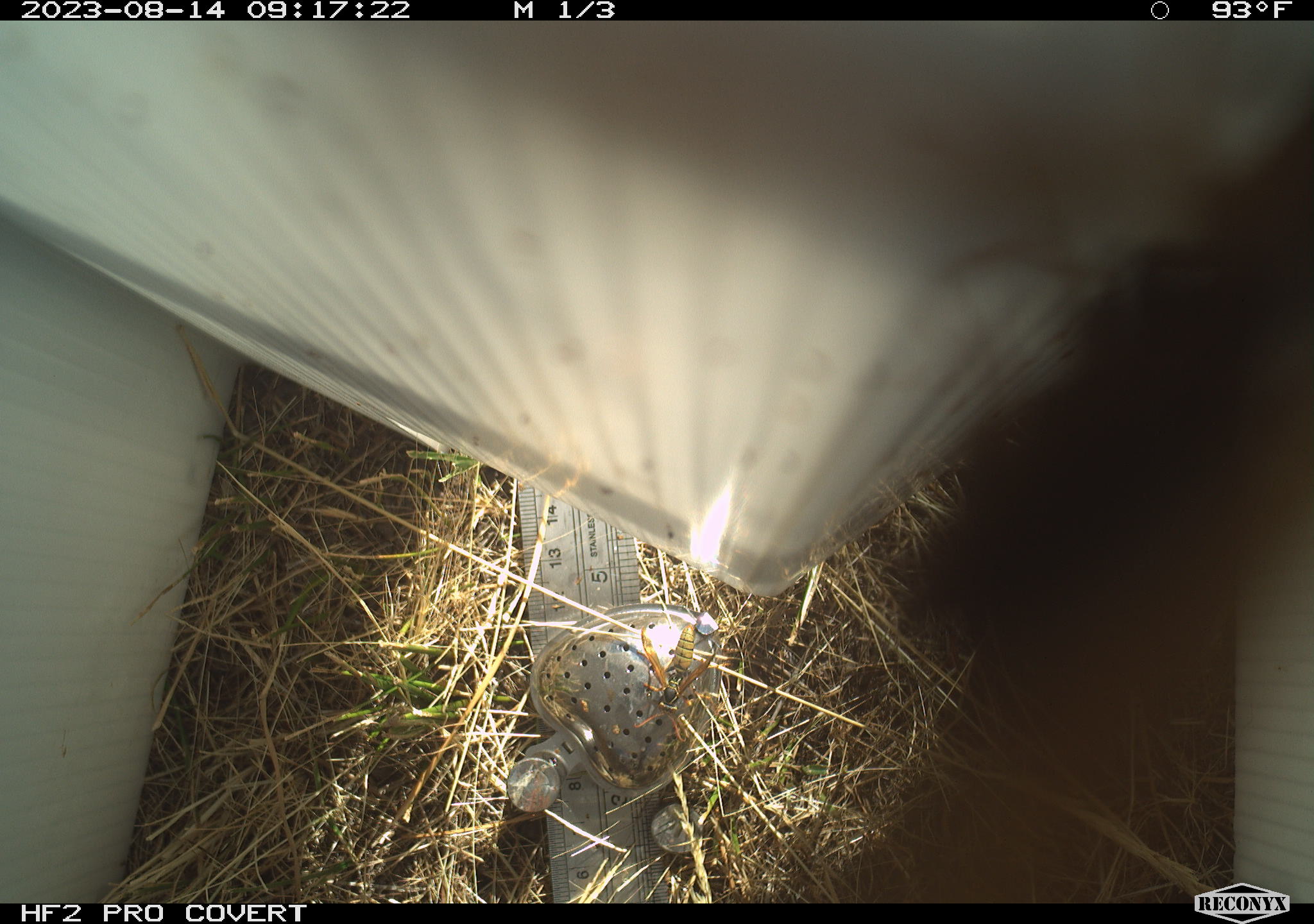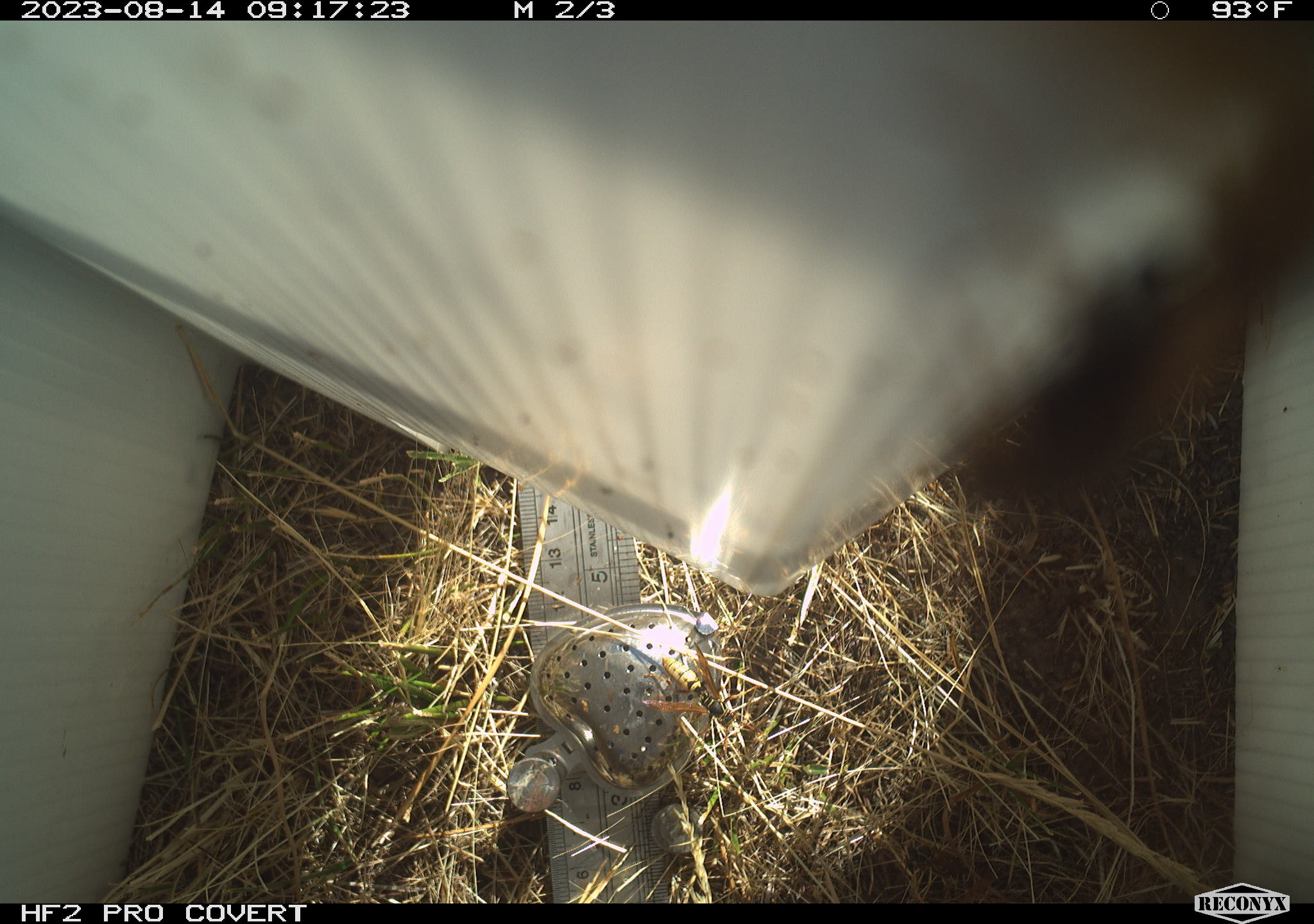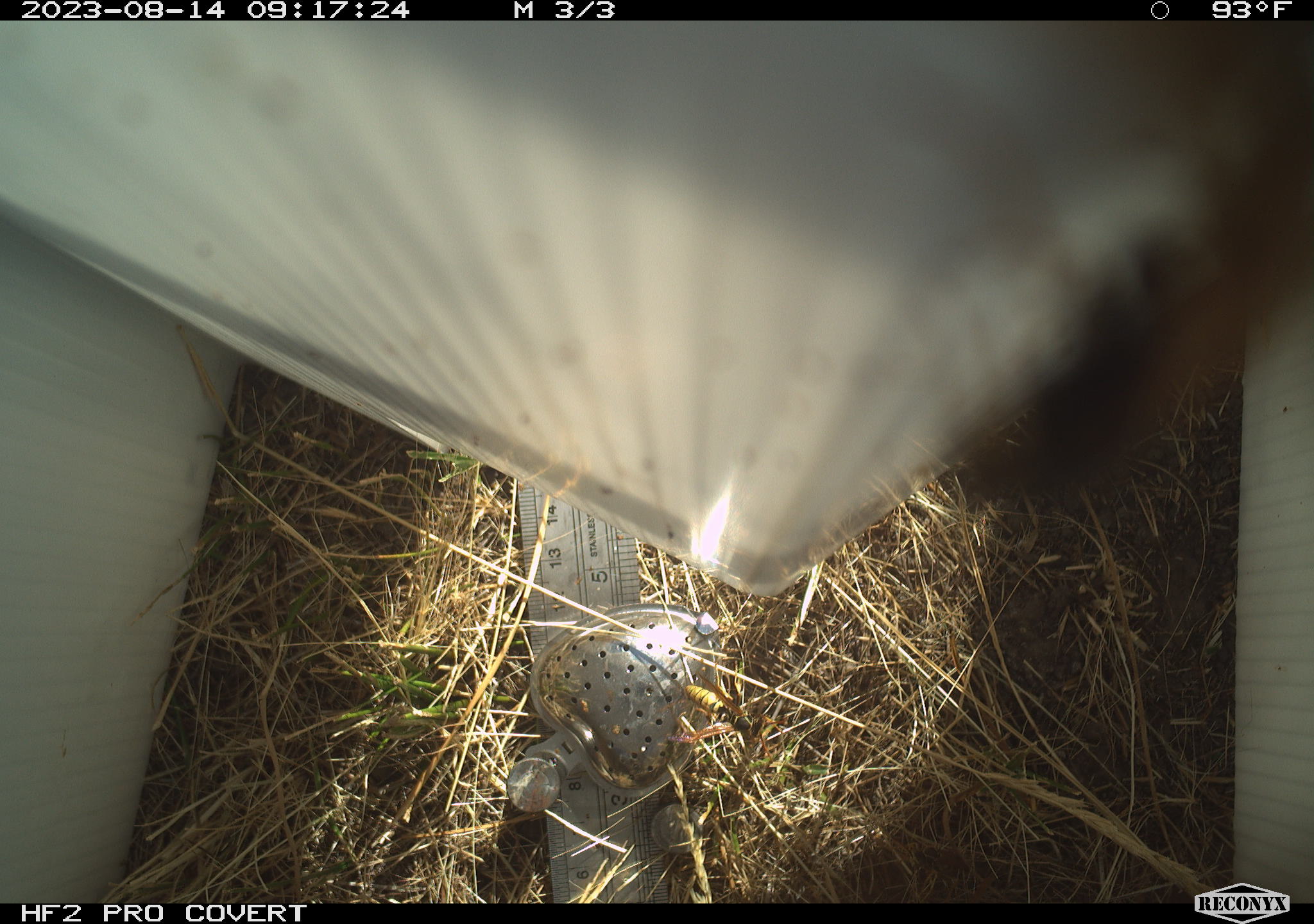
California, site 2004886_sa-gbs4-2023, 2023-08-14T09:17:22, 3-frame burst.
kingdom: Animalia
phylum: Arthropoda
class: Insecta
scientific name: Insecta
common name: insect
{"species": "insect (Insecta)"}